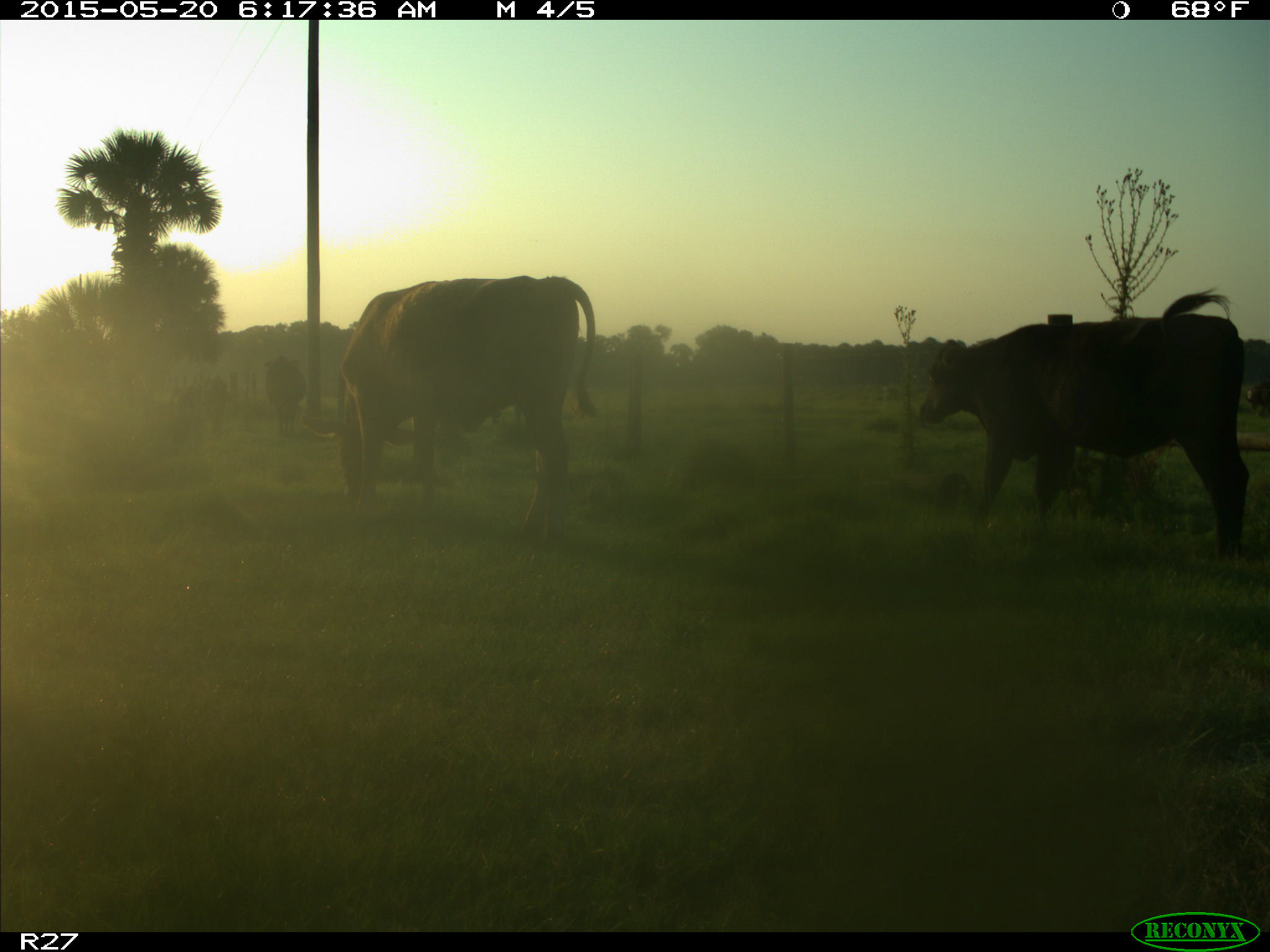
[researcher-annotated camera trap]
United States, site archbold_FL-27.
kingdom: Animalia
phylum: Chordata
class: Mammalia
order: Artiodactyla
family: Bovidae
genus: Bos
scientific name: Bos taurus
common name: domestic cow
Bos taurus (domestic cow).